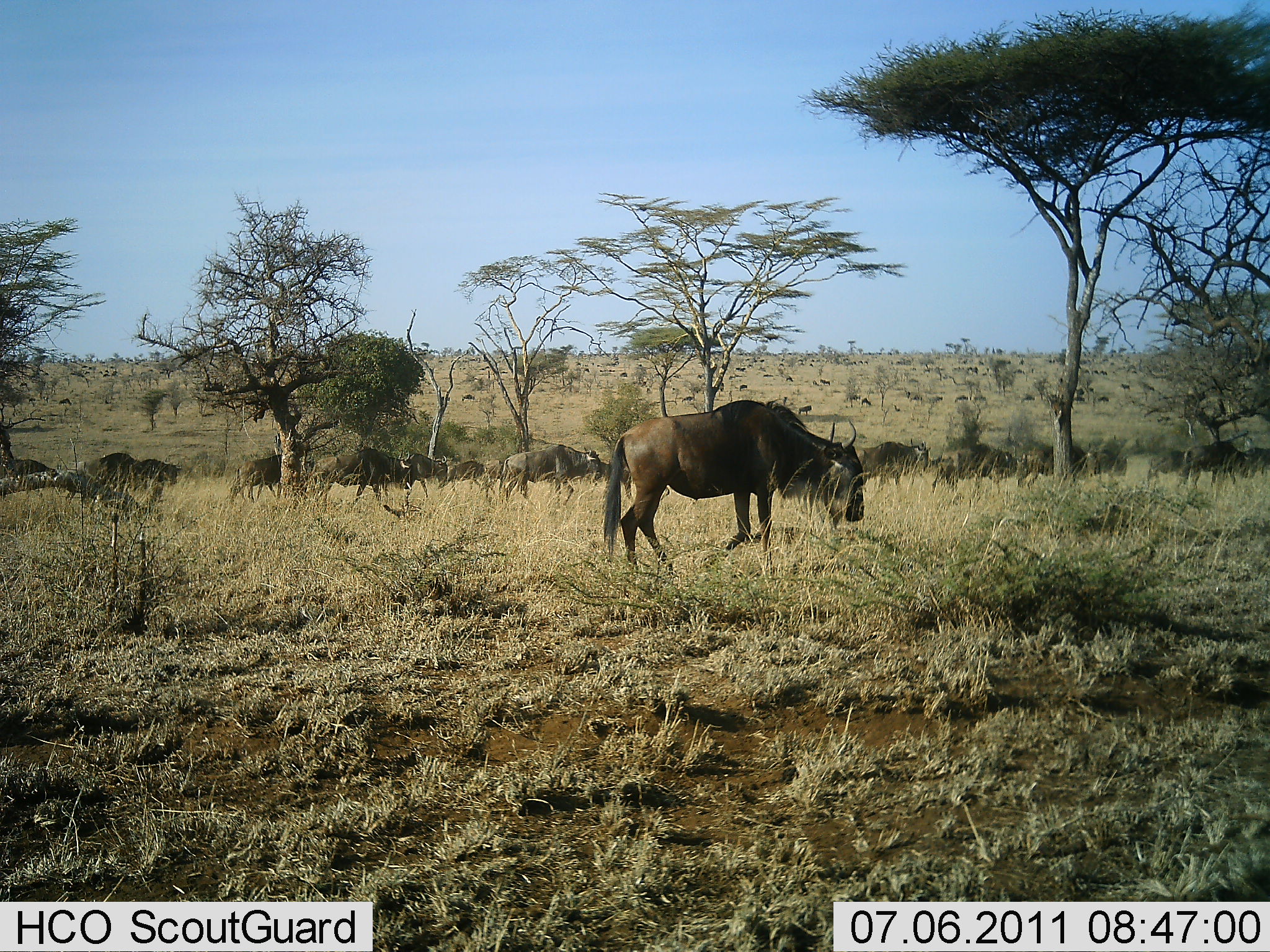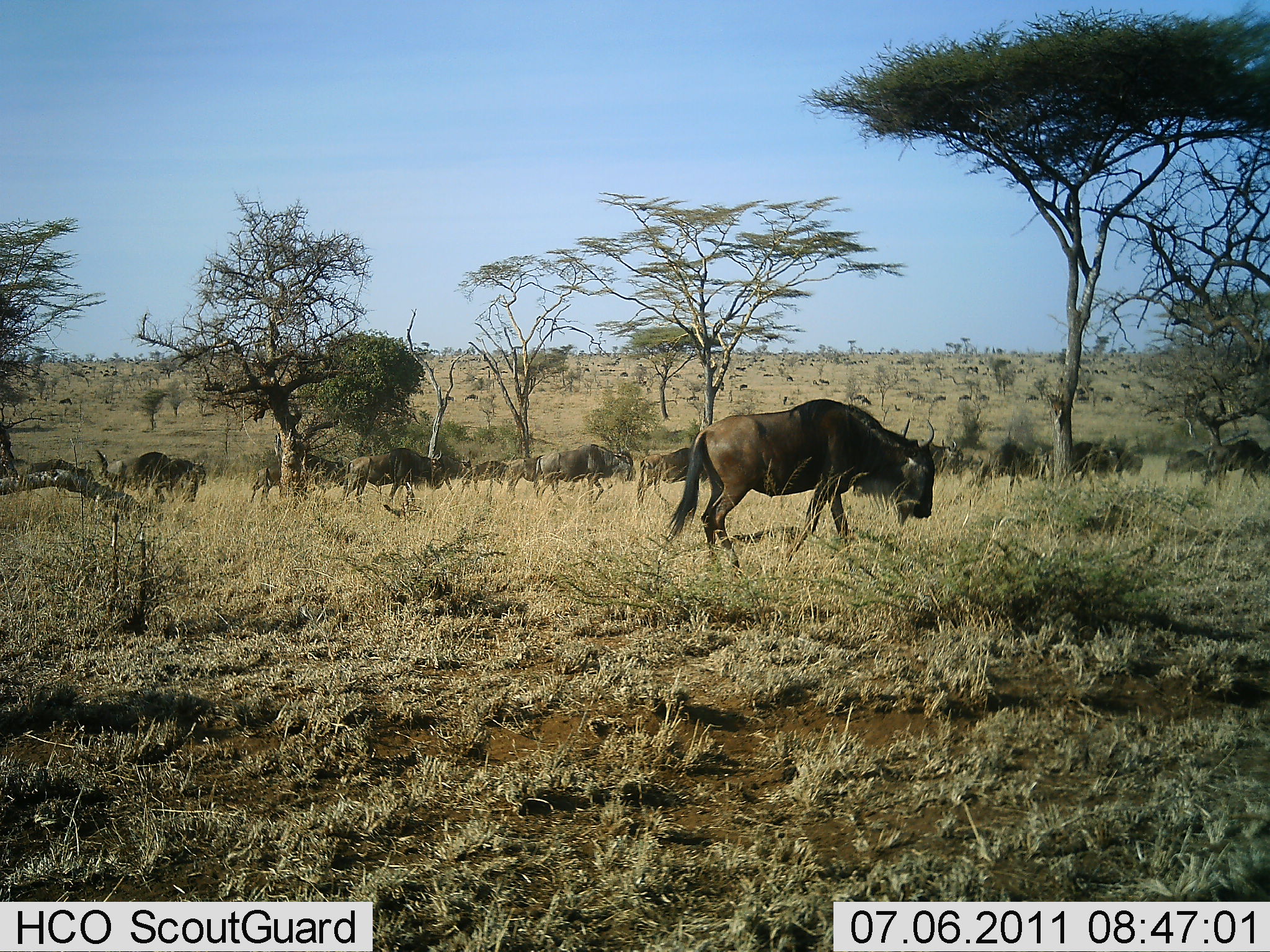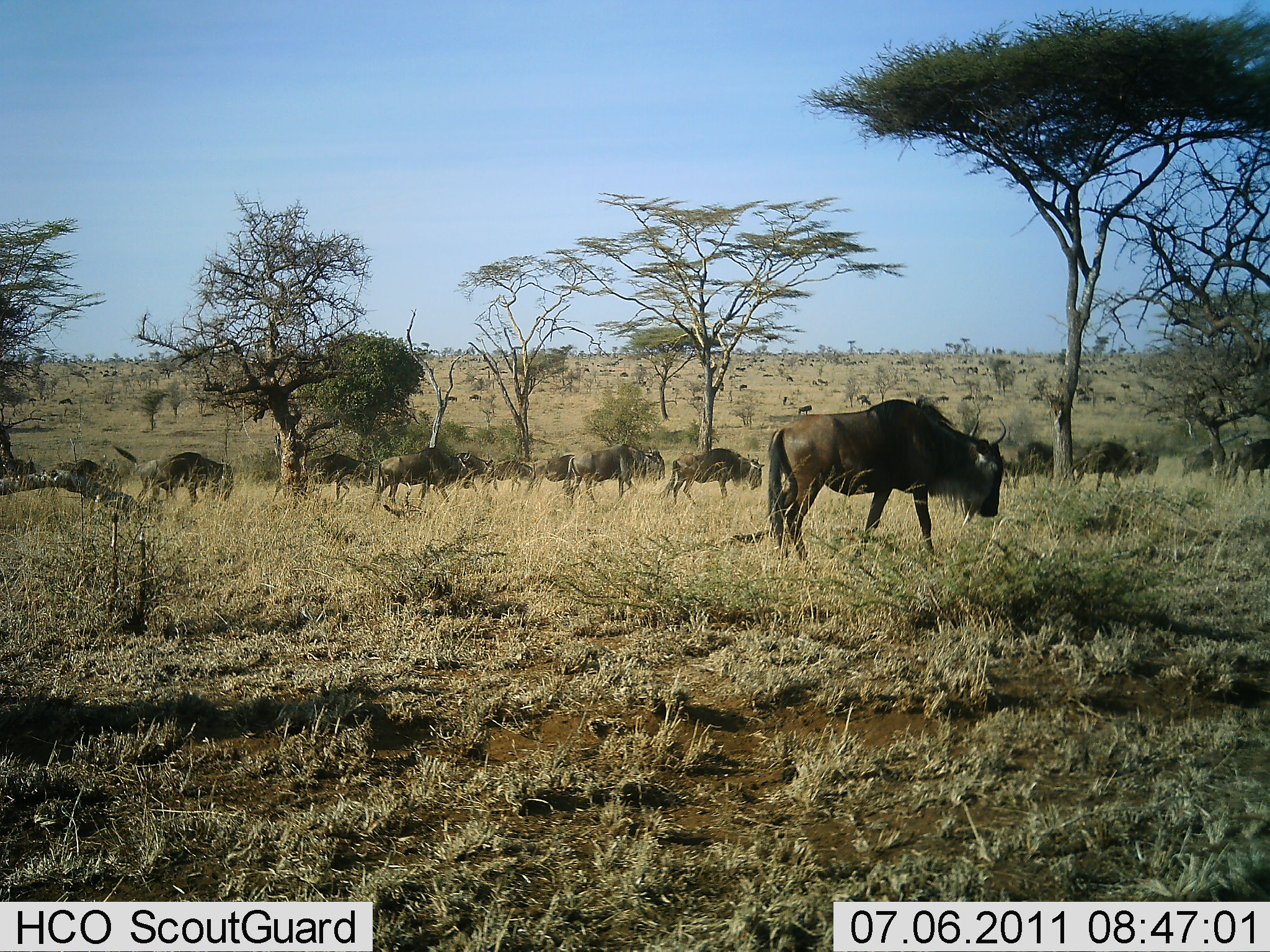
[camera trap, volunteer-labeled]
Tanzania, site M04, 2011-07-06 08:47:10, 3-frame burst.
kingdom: Animalia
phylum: Chordata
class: Mammalia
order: Artiodactyla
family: Bovidae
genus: Connochaetes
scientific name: Connochaetes taurinus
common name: blue wildebeest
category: wildebeest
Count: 11-50.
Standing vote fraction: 8%.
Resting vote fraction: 0%.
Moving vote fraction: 100%.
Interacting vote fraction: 0%.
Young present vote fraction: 0%.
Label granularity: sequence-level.